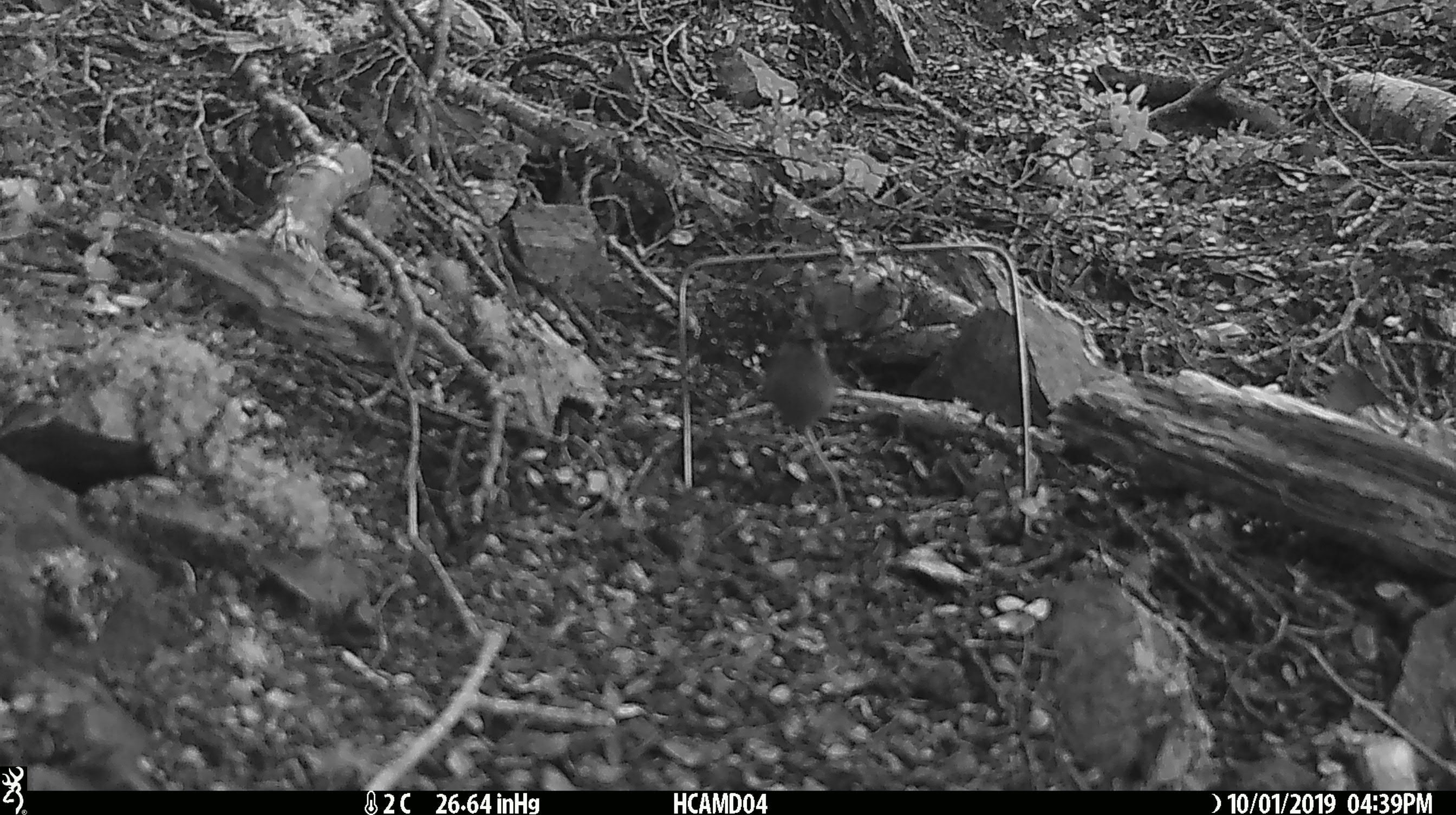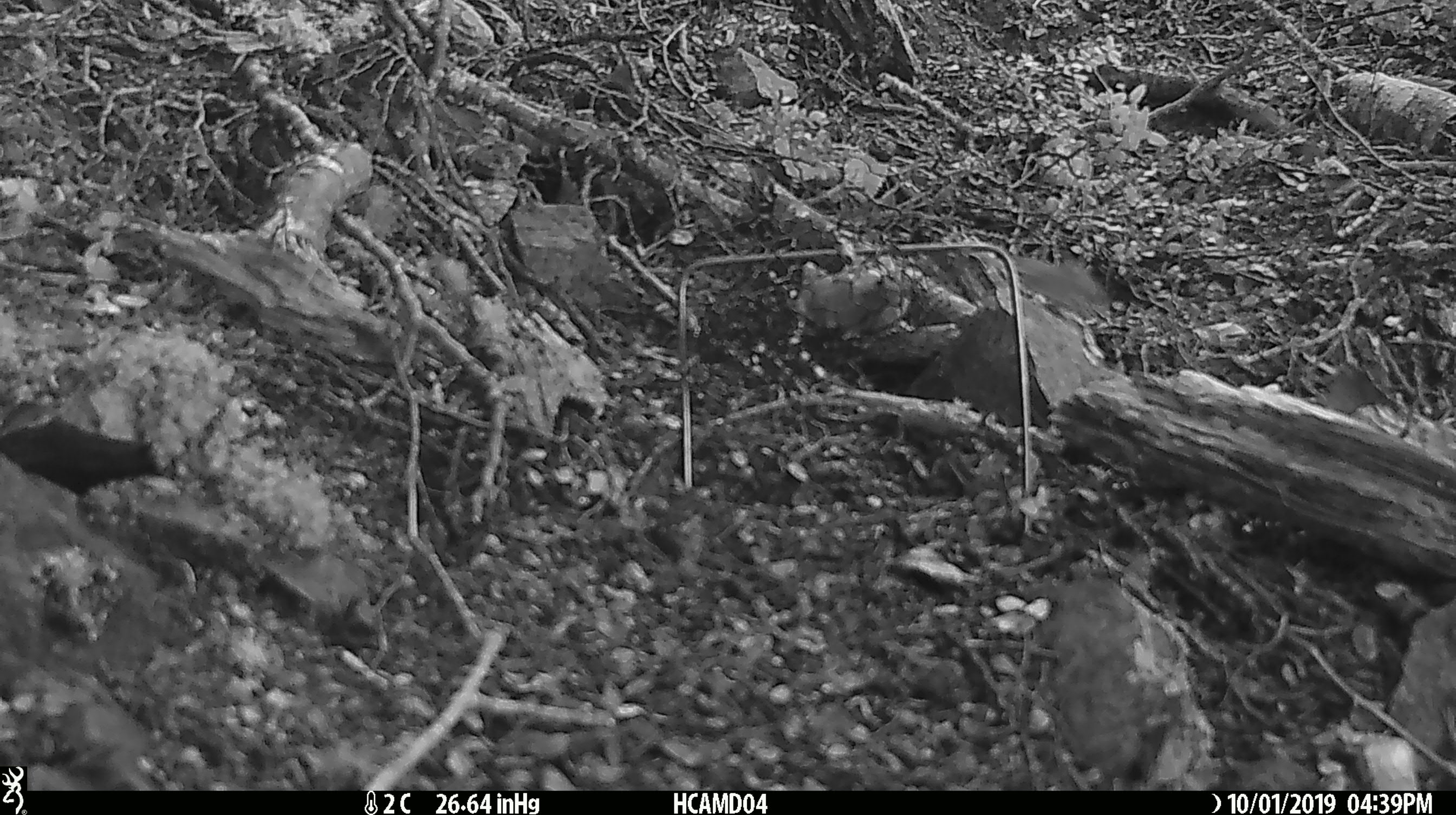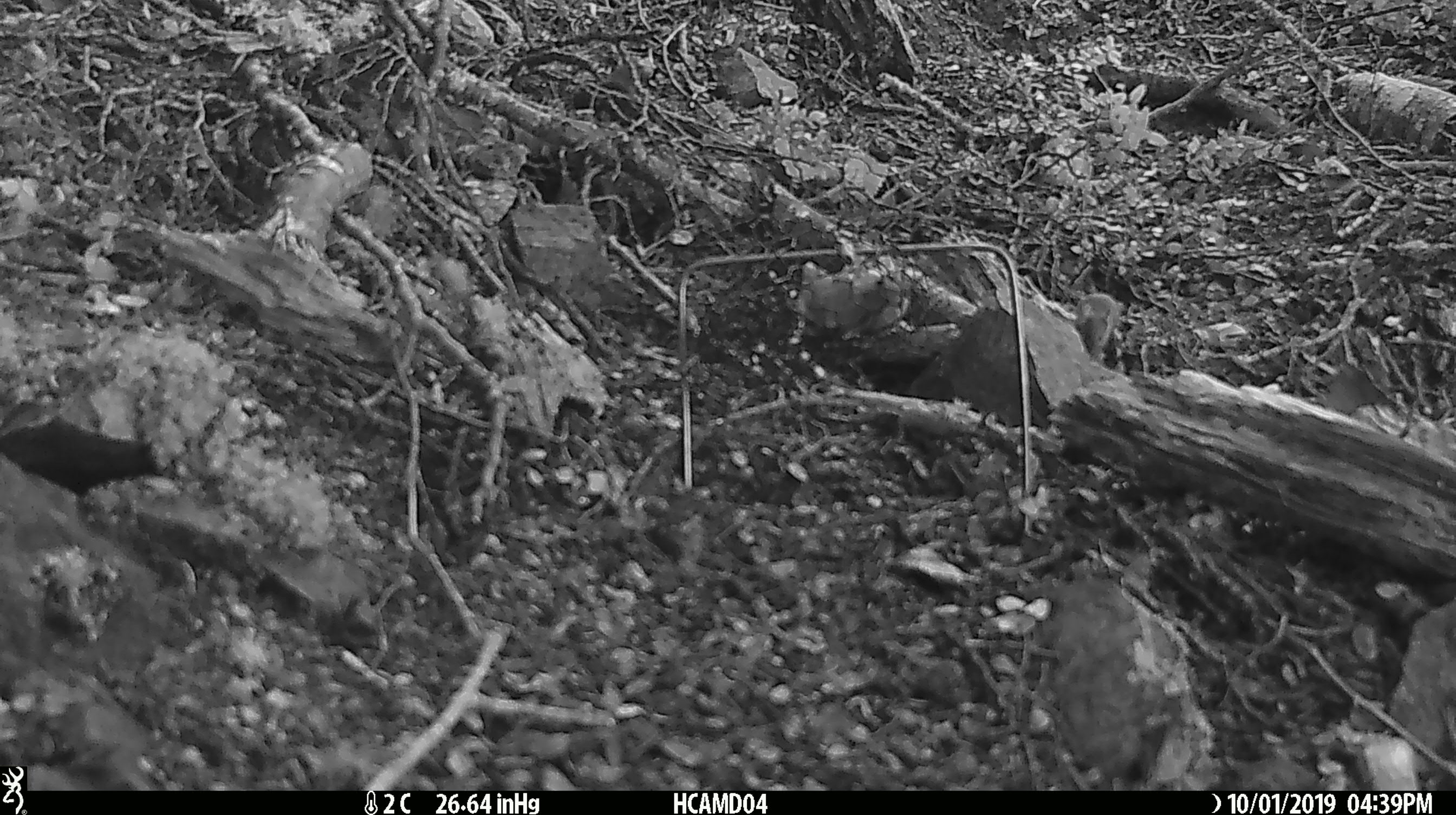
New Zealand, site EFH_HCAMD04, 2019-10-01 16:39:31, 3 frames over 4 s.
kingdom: Animalia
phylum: Chordata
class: Mammalia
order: Rodentia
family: Muridae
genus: Mus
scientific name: Mus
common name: mouse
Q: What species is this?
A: Mouse (Mus).